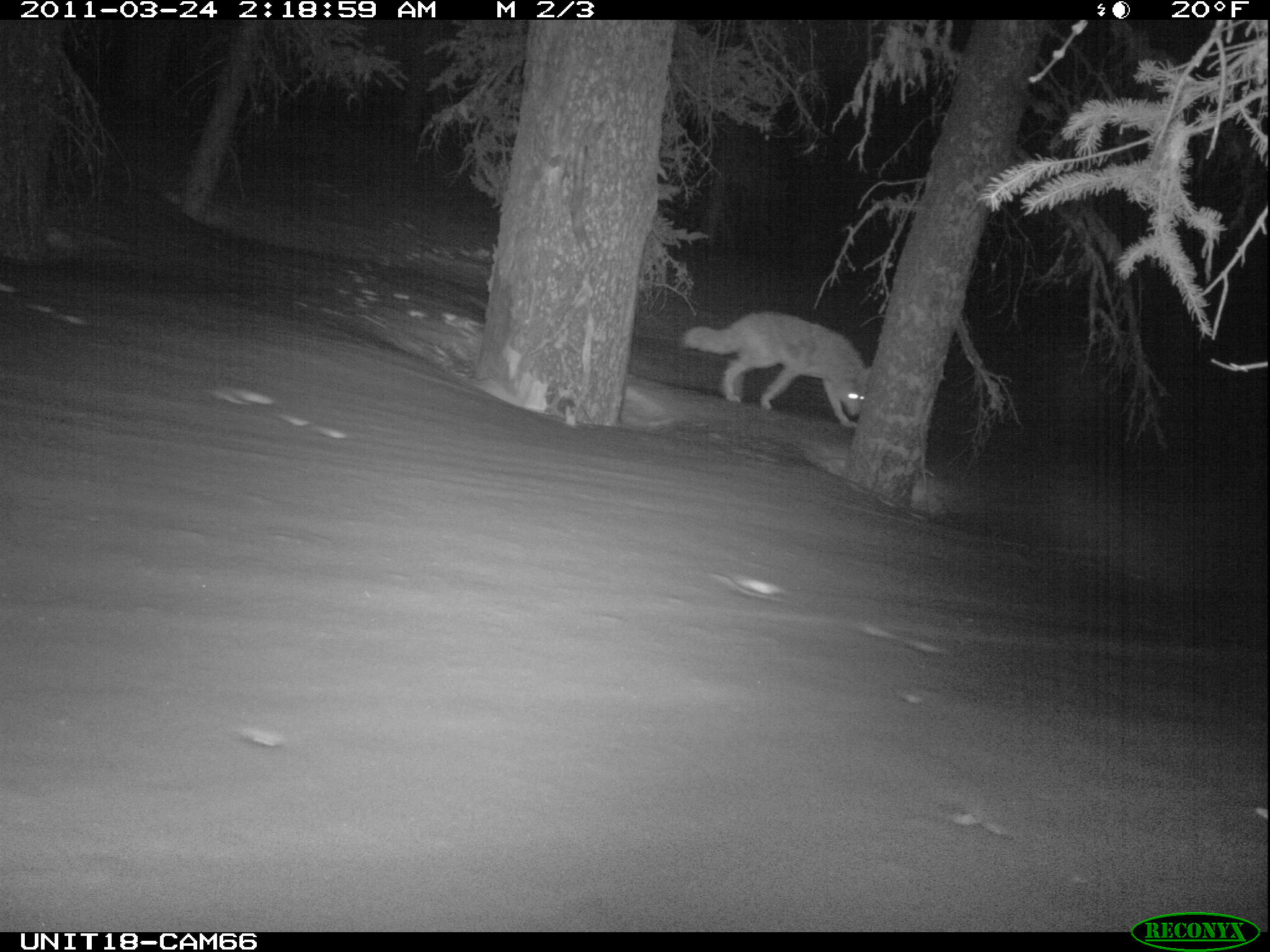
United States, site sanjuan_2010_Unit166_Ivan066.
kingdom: Animalia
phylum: Chordata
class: Mammalia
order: Carnivora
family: Canidae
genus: Canis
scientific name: Canis latrans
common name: coyote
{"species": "Canis latrans (coyote)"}